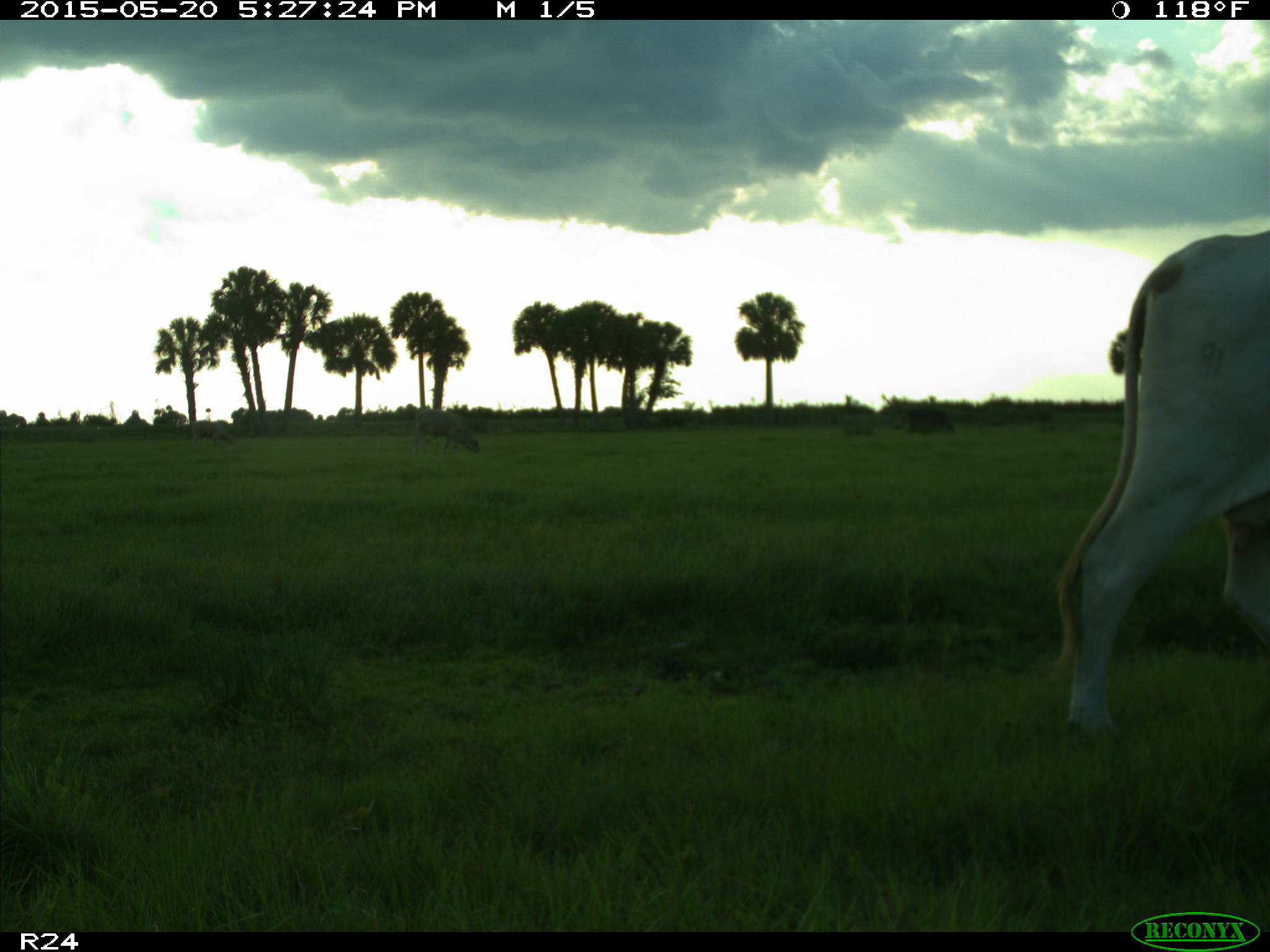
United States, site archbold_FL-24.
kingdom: Animalia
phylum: Chordata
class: Mammalia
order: Artiodactyla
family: Bovidae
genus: Bos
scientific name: Bos taurus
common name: domestic cow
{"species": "Bos taurus (domestic cow)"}